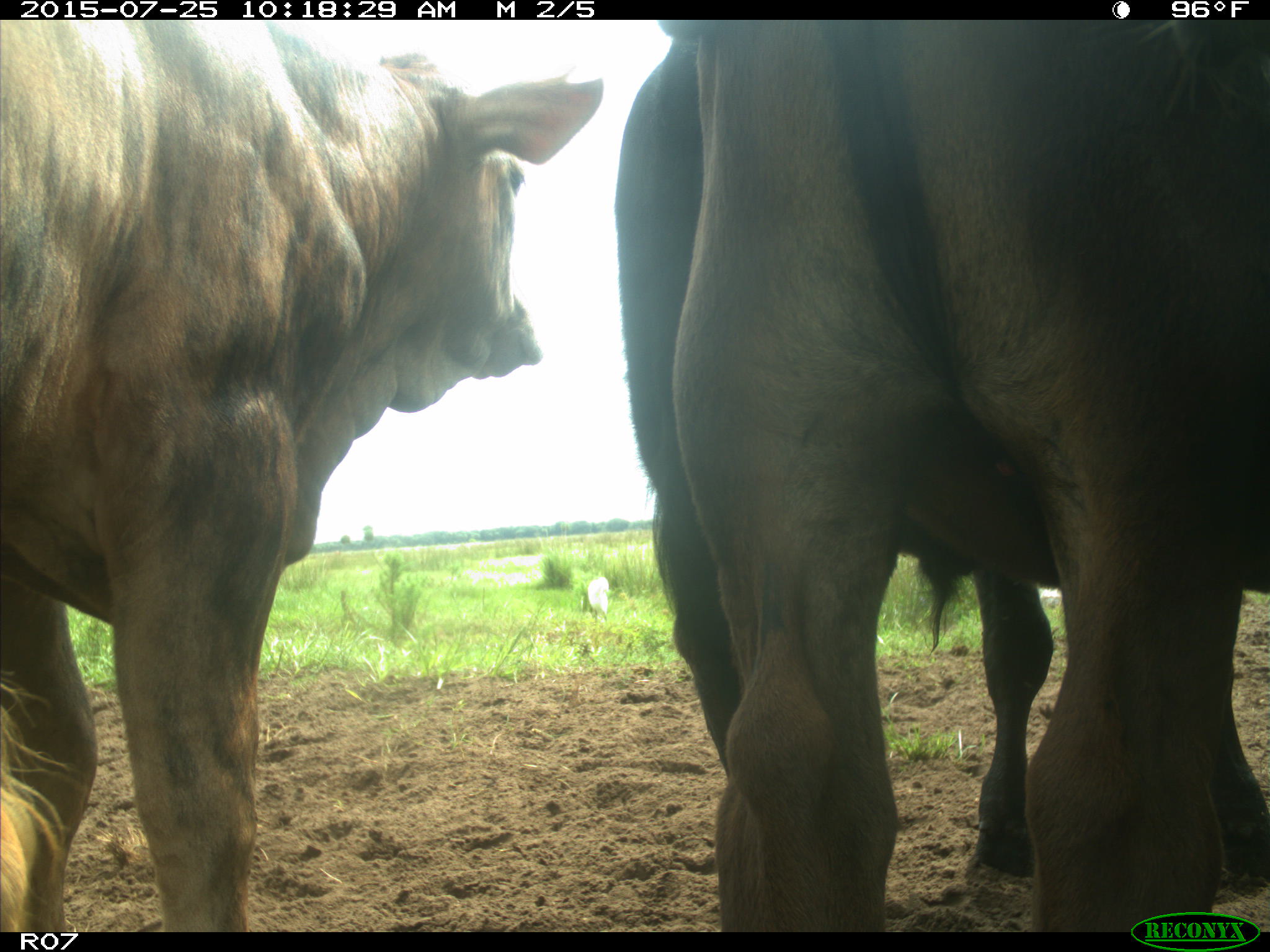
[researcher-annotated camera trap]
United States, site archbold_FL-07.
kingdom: Animalia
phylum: Chordata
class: Mammalia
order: Artiodactyla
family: Bovidae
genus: Bos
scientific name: Bos taurus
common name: domestic cow